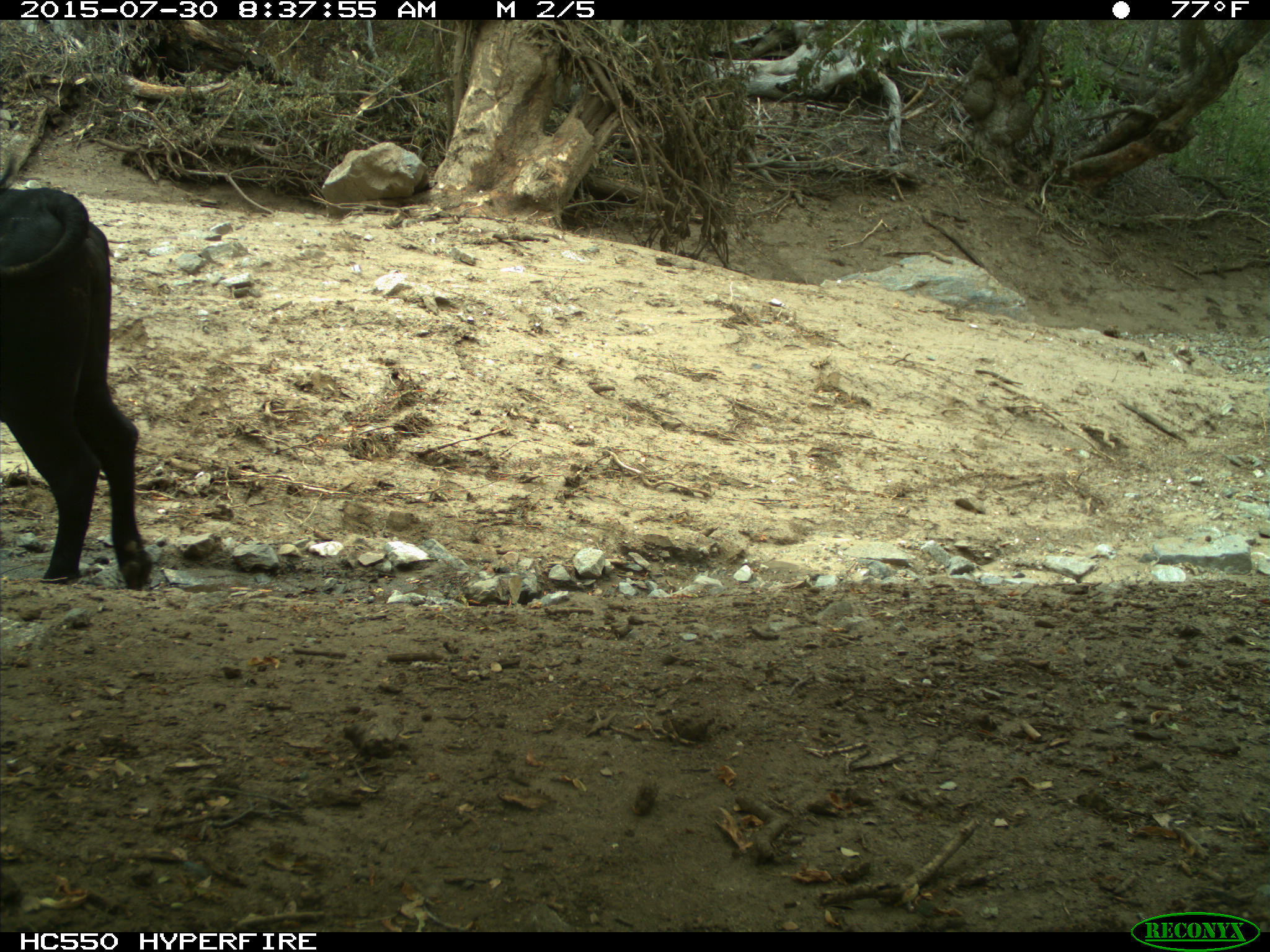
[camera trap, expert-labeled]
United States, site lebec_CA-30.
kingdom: Animalia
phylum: Chordata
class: Mammalia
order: Artiodactyla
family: Bovidae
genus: Bos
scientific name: Bos taurus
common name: domestic cow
Bos taurus (domestic cow).